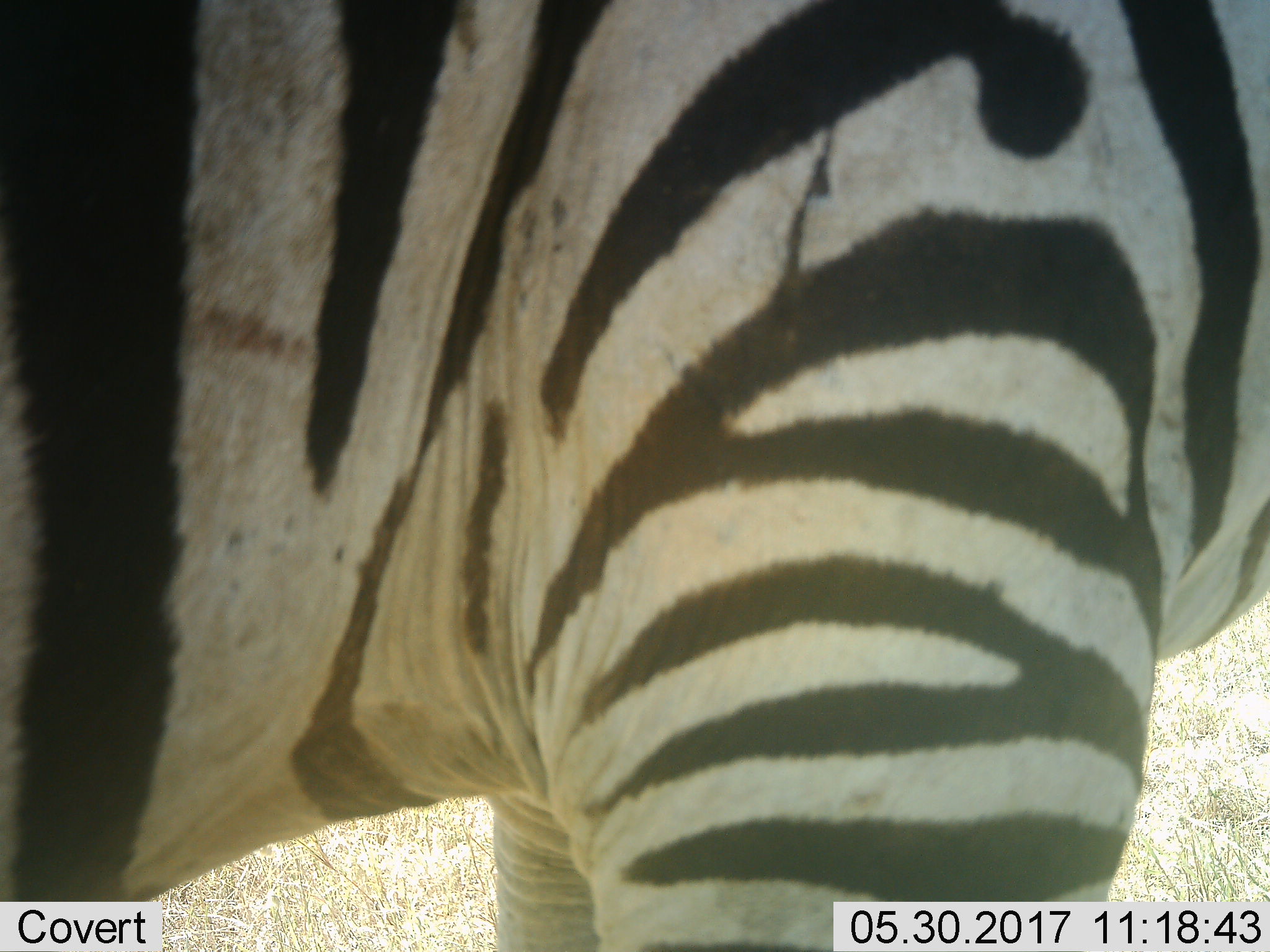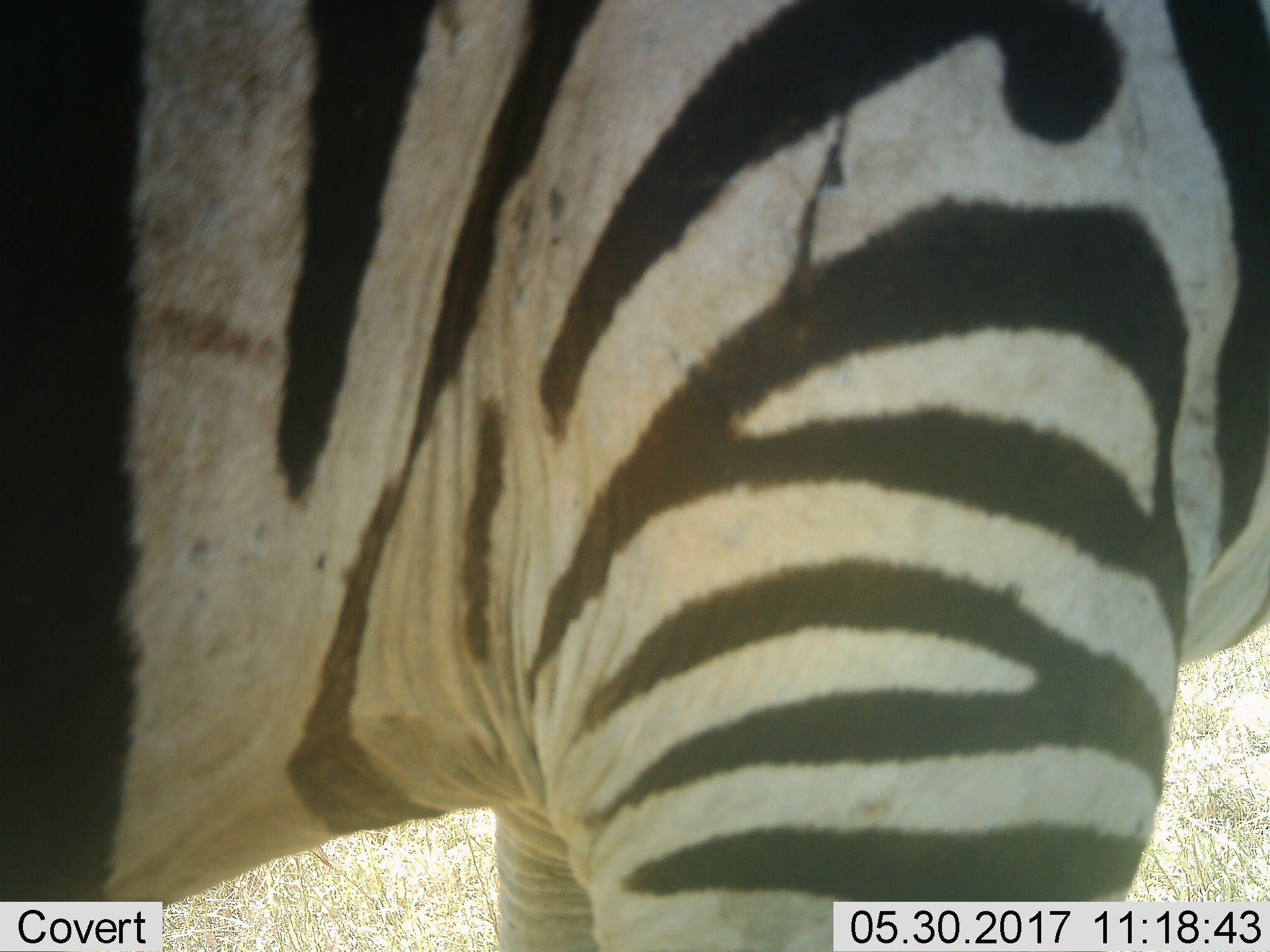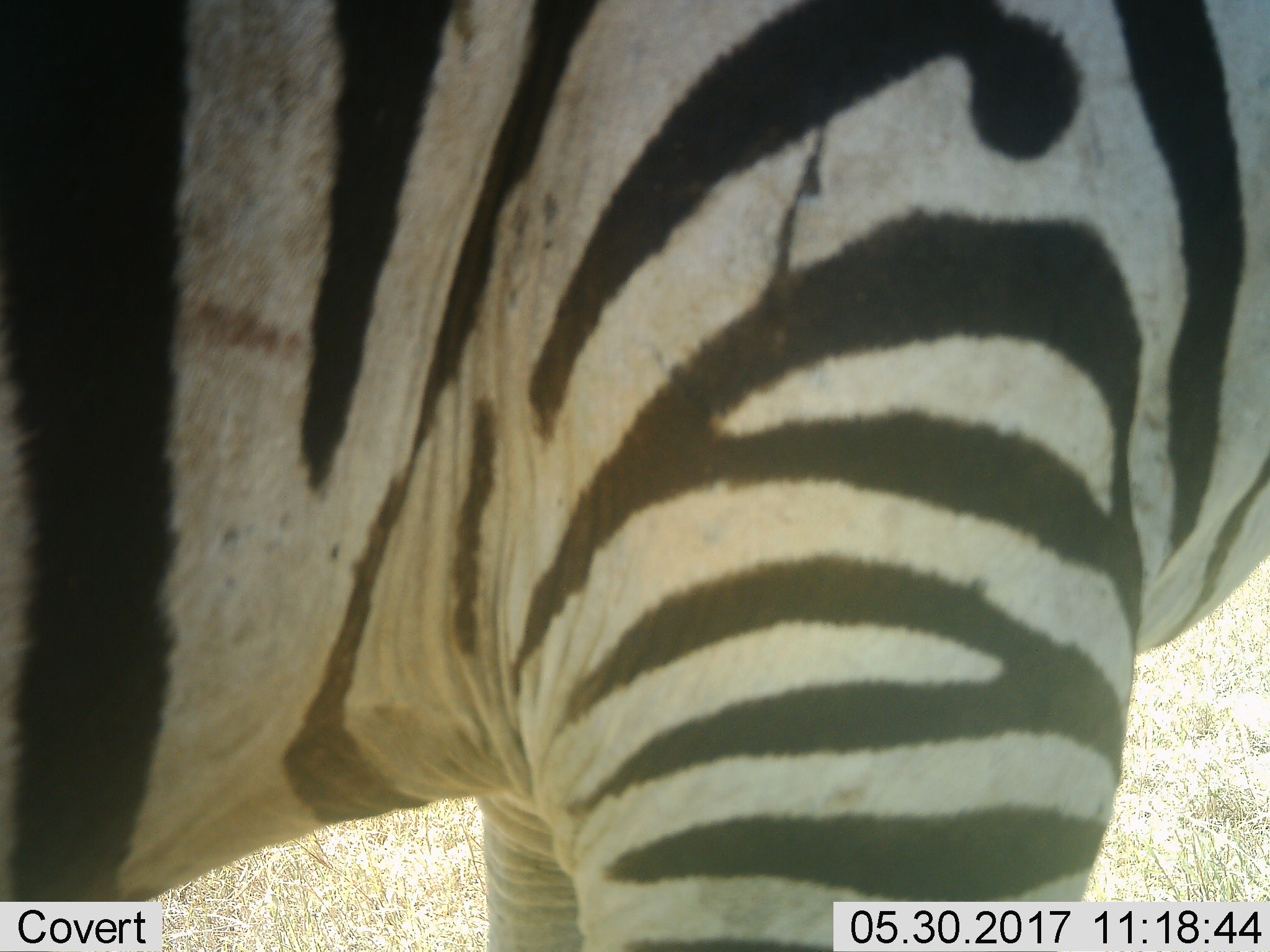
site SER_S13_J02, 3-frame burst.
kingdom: Animalia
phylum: Chordata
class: Mammalia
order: Perissodactyla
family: Equidae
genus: Equus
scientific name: Equus quagga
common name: plains zebra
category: zebraplains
Zebraplains (plains zebra) (Equus quagga), count 1. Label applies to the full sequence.